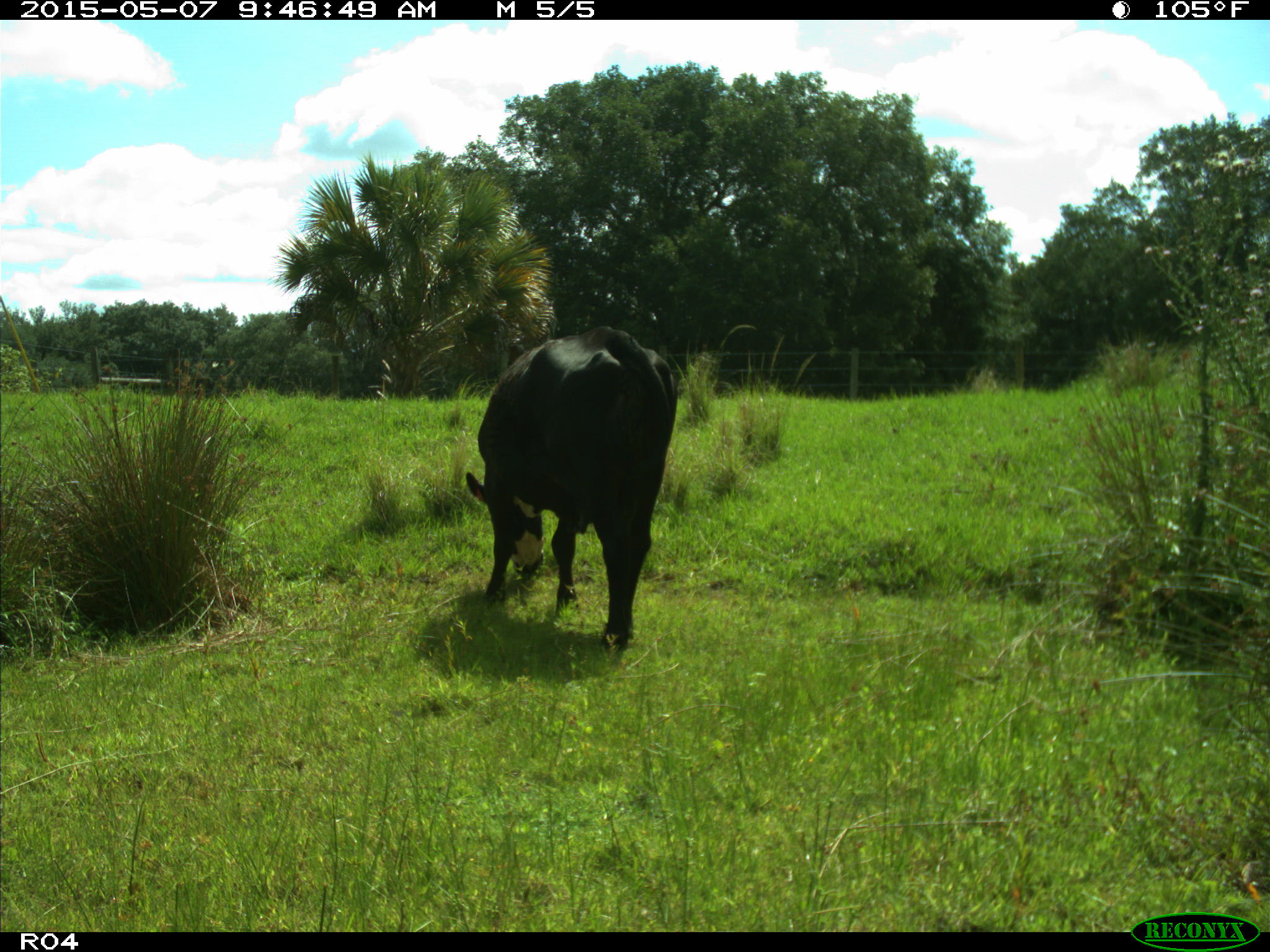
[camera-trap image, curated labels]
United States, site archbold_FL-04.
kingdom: Animalia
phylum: Chordata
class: Mammalia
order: Artiodactyla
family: Bovidae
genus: Bos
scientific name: Bos taurus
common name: domestic cow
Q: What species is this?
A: Bos taurus (domestic cow).